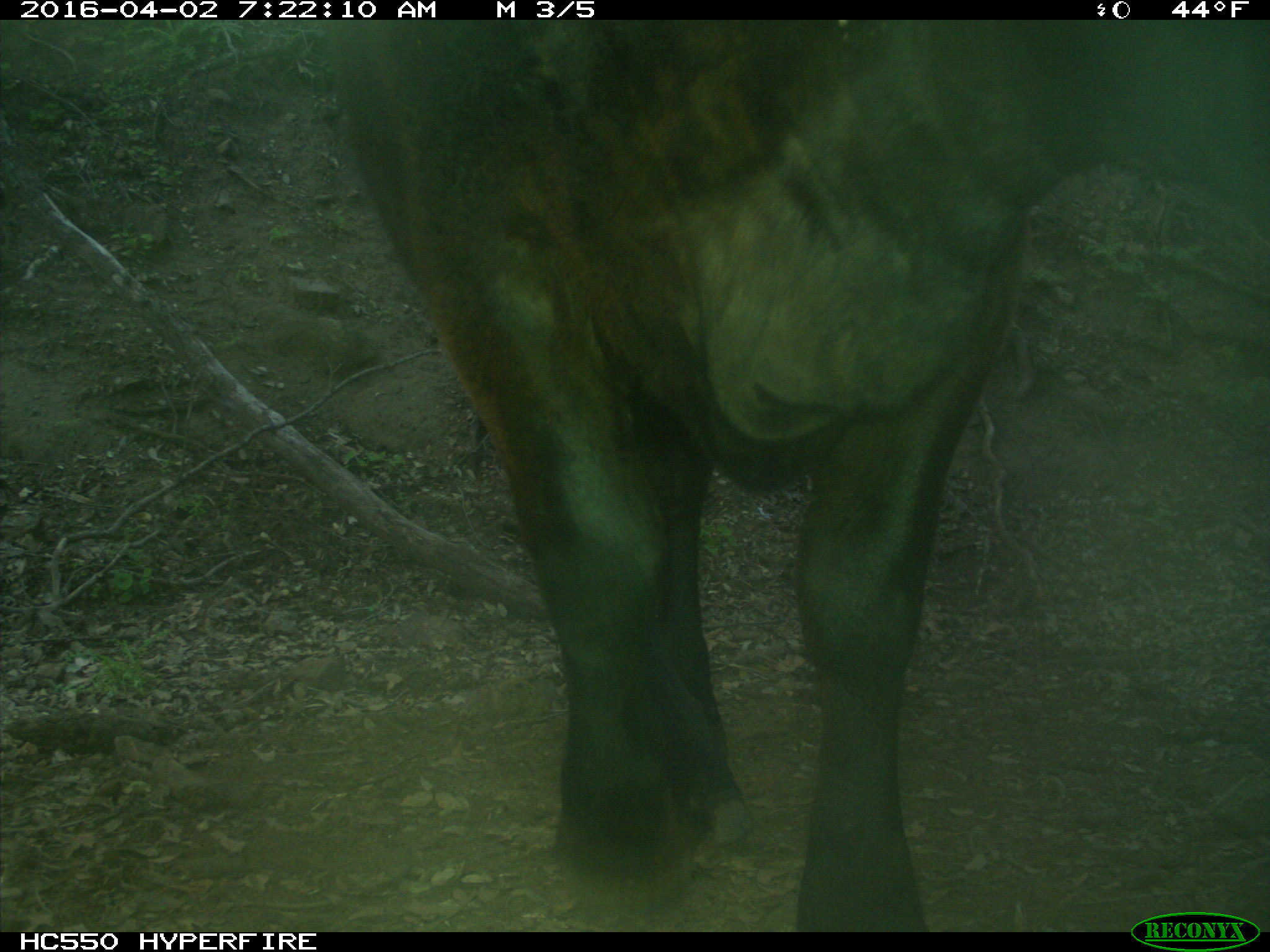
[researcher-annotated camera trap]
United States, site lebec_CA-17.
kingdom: Animalia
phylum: Chordata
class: Mammalia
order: Artiodactyla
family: Bovidae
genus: Bos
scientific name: Bos taurus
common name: domestic cow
Bos taurus (domestic cow).